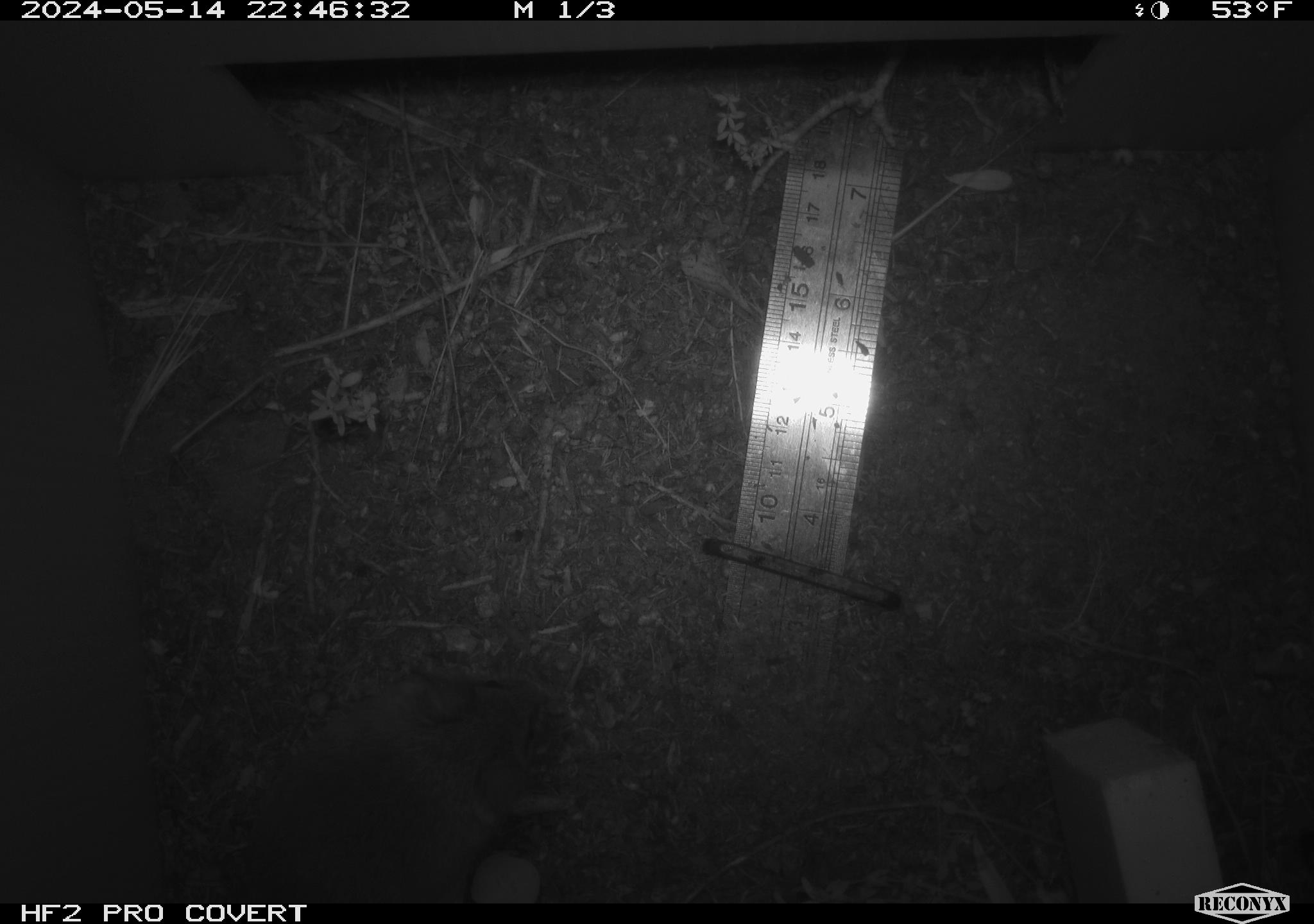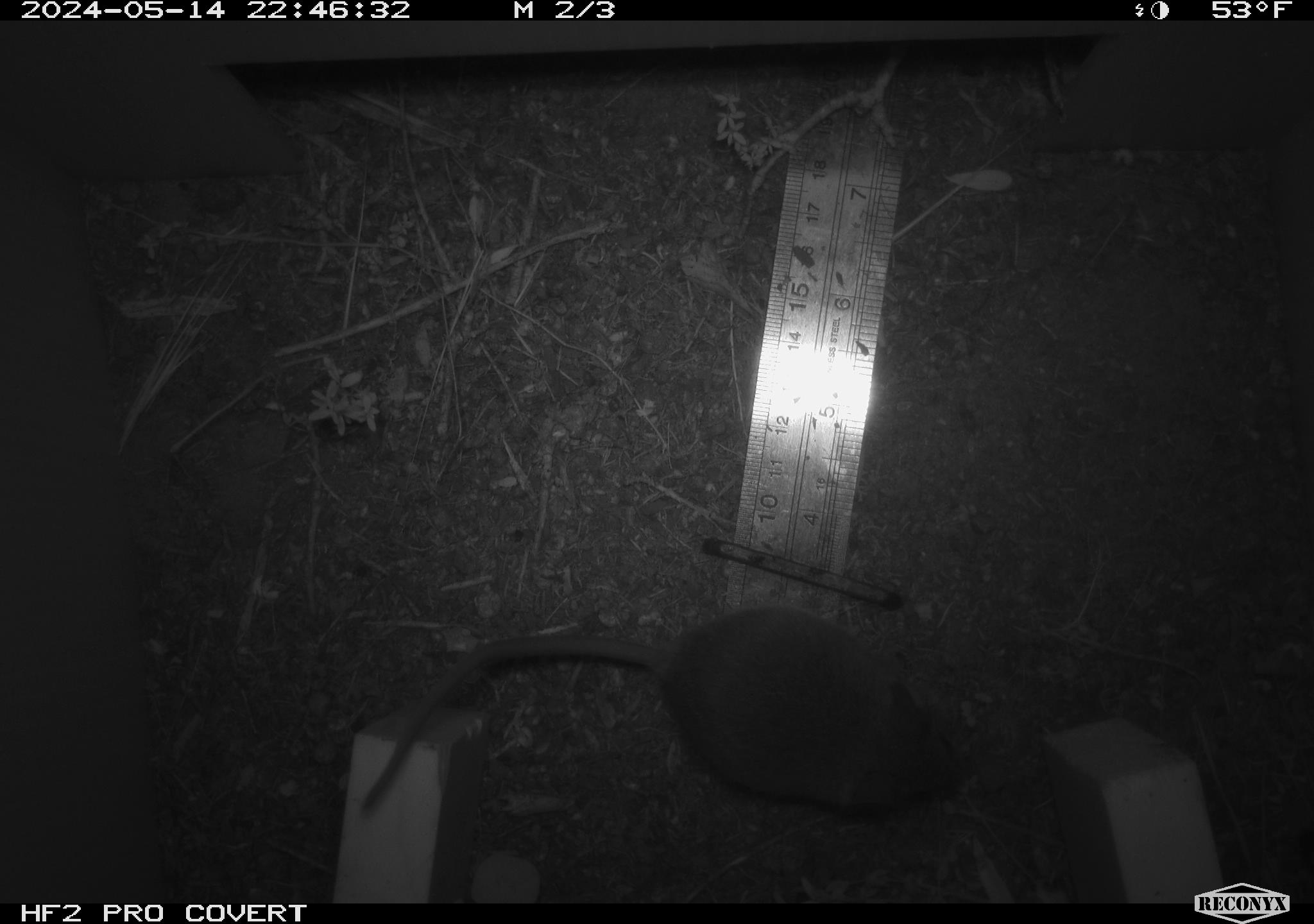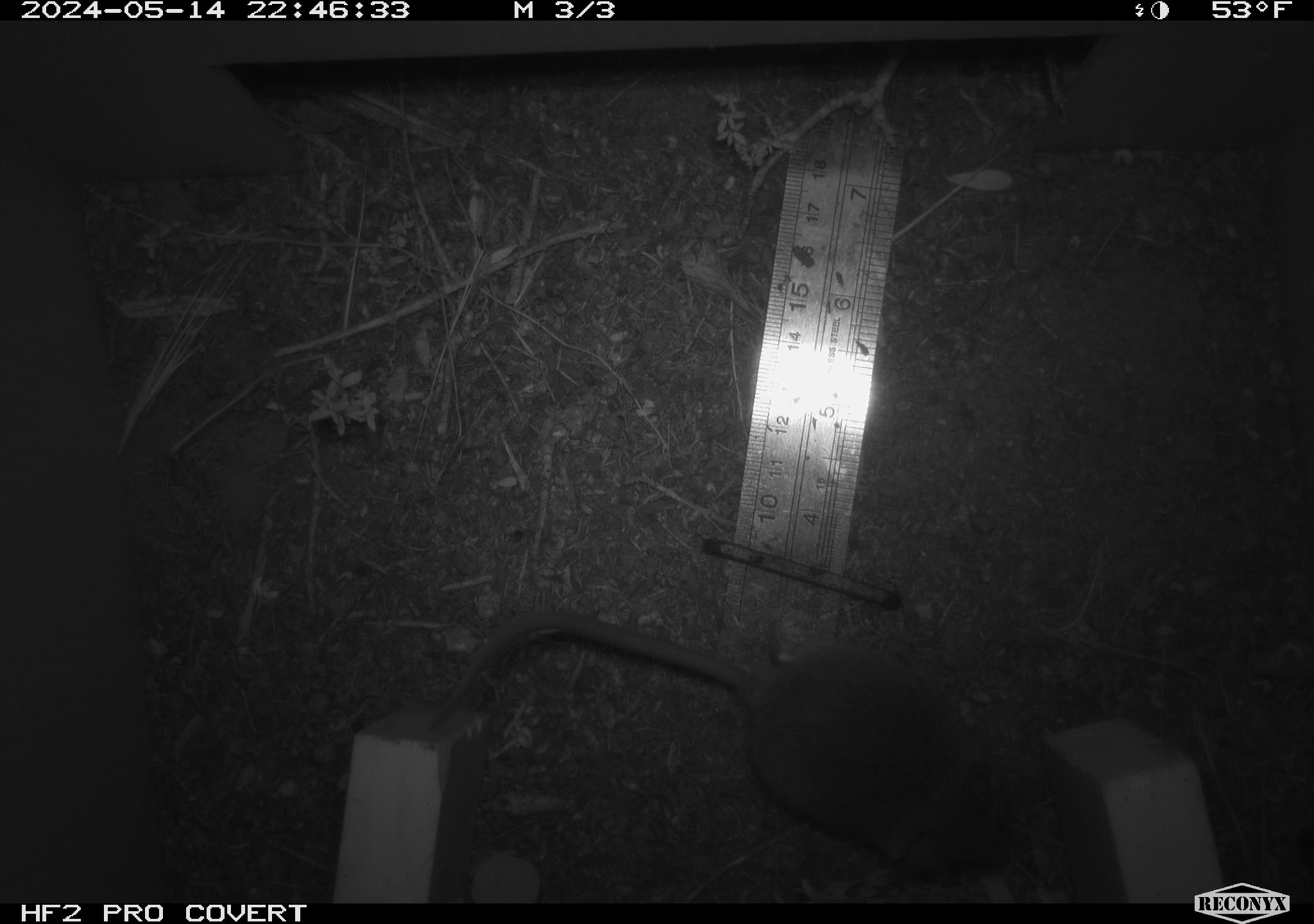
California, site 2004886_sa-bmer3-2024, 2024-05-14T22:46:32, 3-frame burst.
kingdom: Animalia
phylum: Chordata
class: Mammalia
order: Rodentia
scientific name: Rodentia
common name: mouse species